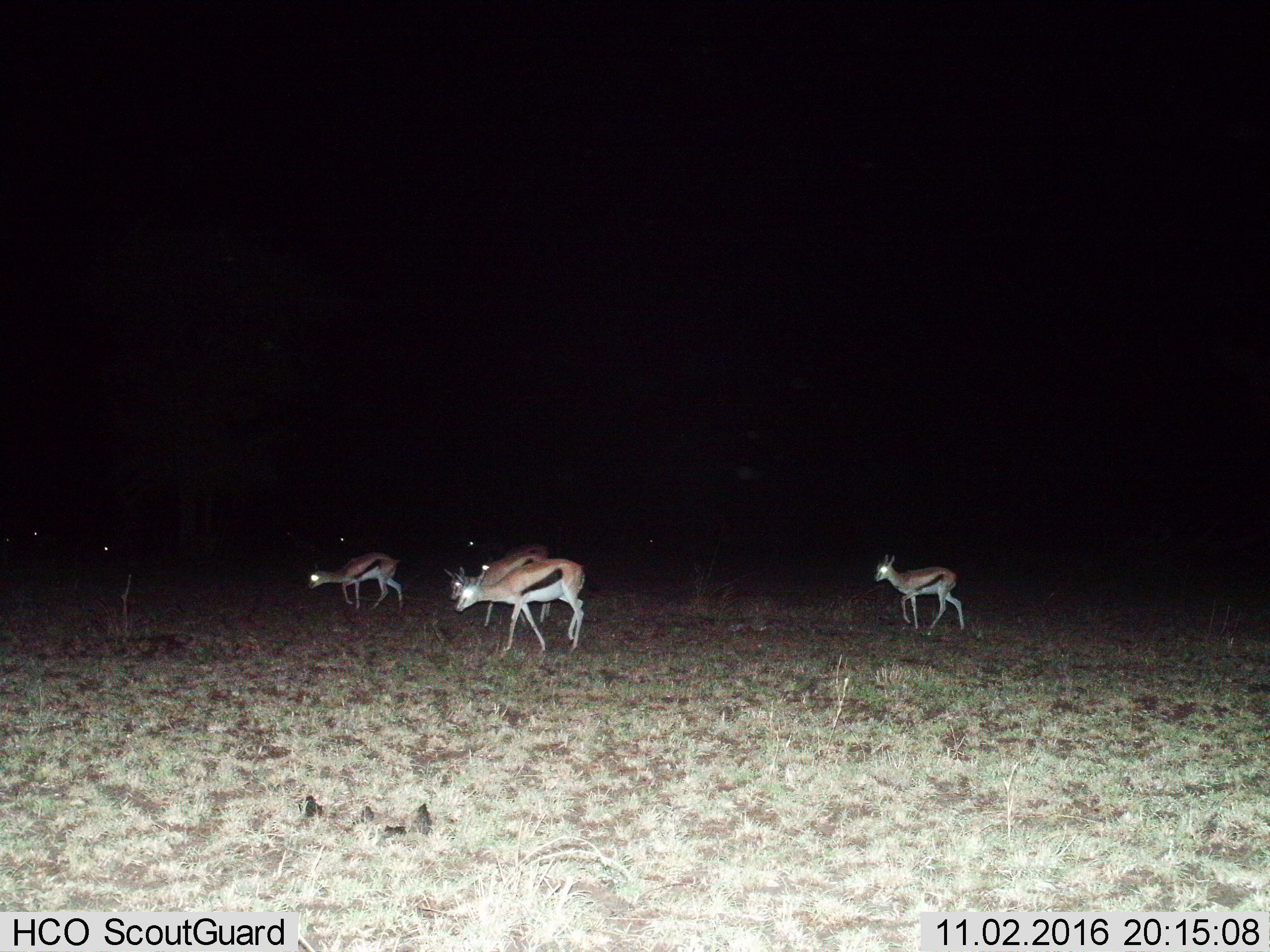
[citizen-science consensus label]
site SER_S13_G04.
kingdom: Animalia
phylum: Chordata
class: Mammalia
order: Artiodactyla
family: Bovidae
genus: Eudorcas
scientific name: Eudorcas thomsonii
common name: thomson's gazelle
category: gazellethomsons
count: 4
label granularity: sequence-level